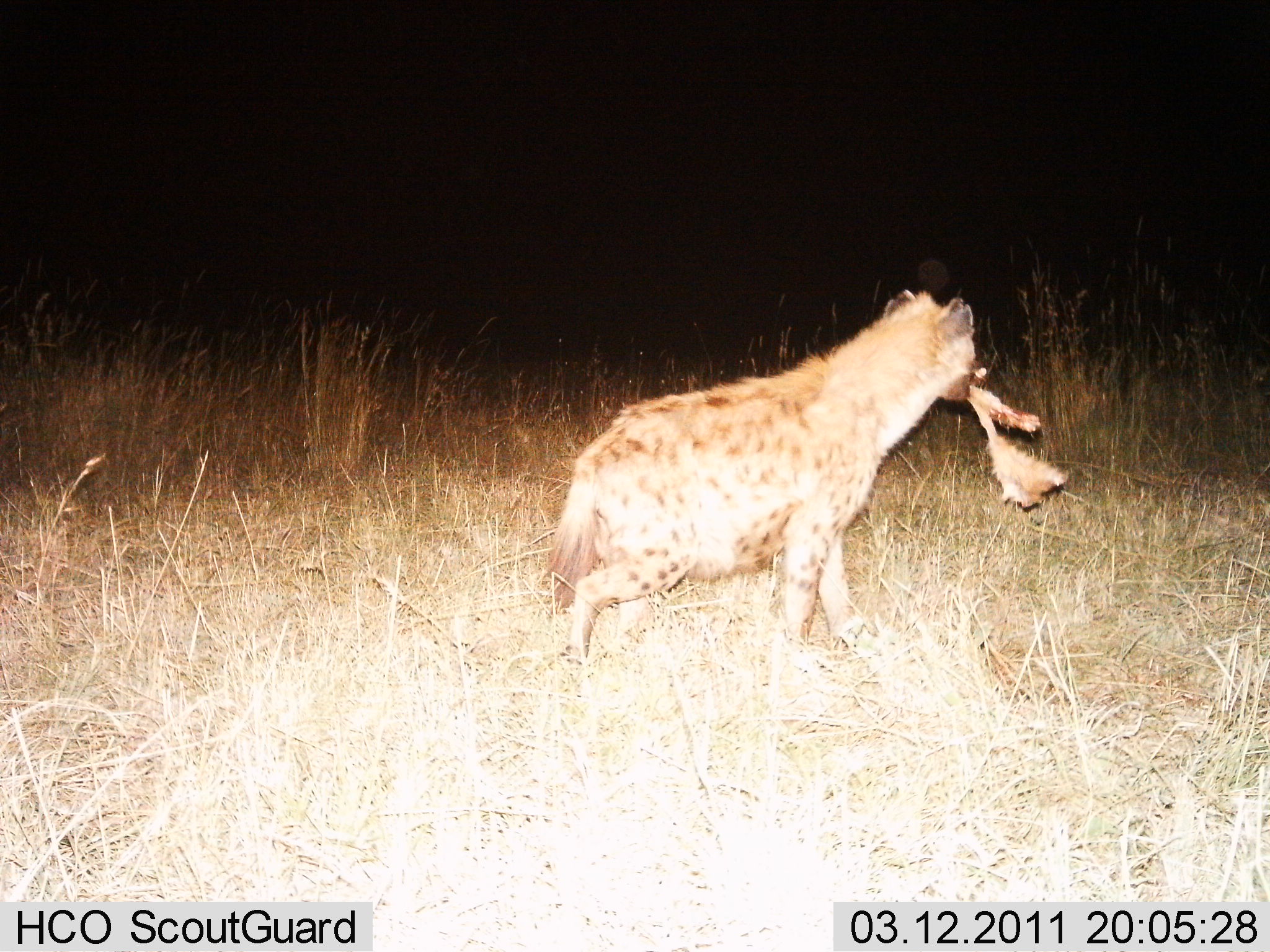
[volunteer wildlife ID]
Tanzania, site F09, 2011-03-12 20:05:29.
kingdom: Animalia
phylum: Chordata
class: Mammalia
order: Carnivora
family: Hyaenidae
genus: Crocuta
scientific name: Crocuta crocuta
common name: spotted hyena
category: hyenaspotted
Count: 1.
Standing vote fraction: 9%.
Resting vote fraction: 0%.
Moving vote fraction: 55%.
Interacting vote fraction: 0%.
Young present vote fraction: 0%.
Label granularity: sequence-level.